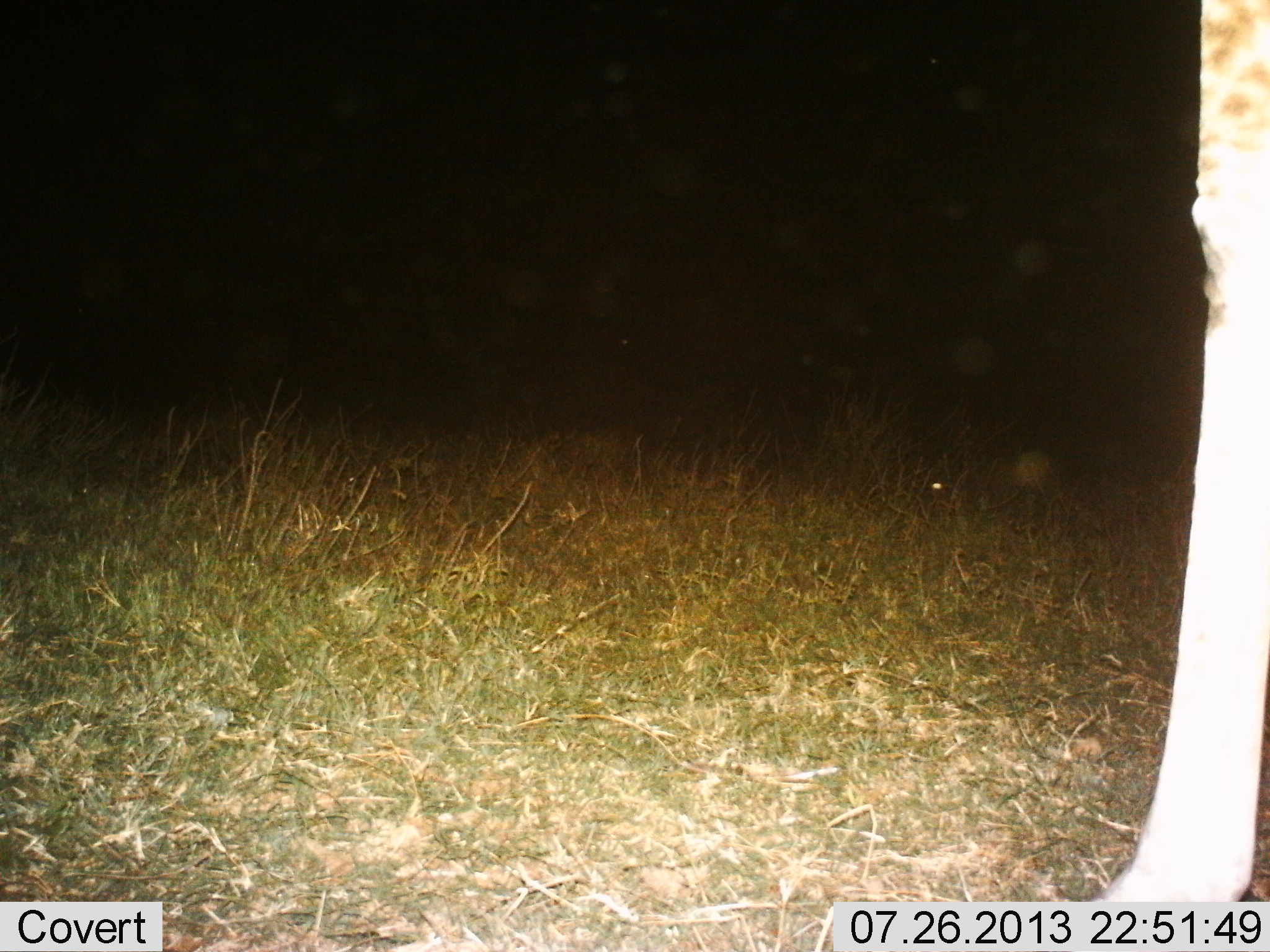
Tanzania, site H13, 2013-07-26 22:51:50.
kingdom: Animalia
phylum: Chordata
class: Mammalia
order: Artiodactyla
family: Giraffidae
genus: Giraffa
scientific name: Giraffa camelopardalis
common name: giraffe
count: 1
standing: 100%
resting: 0%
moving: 0%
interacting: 0%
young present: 0%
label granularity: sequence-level